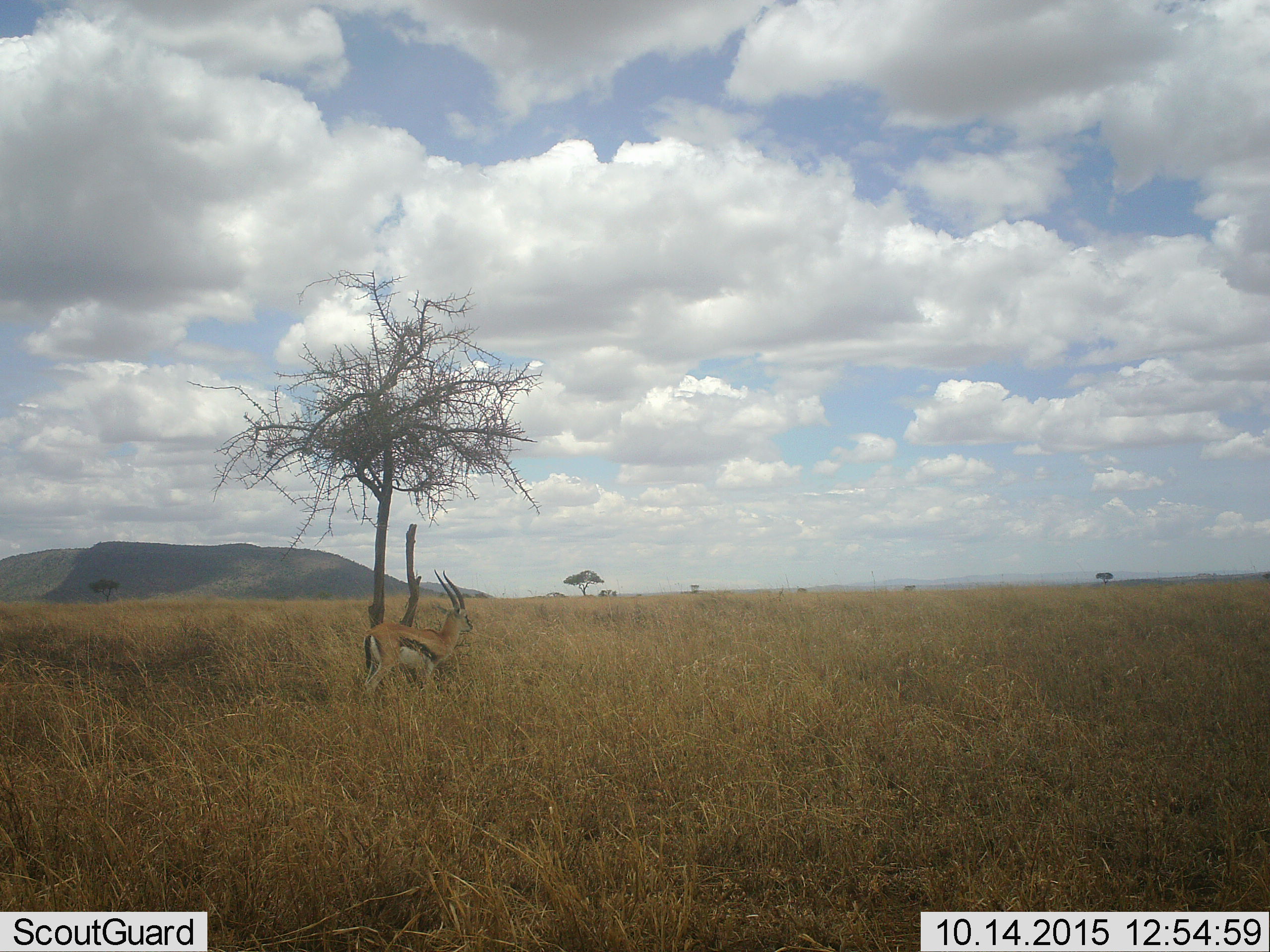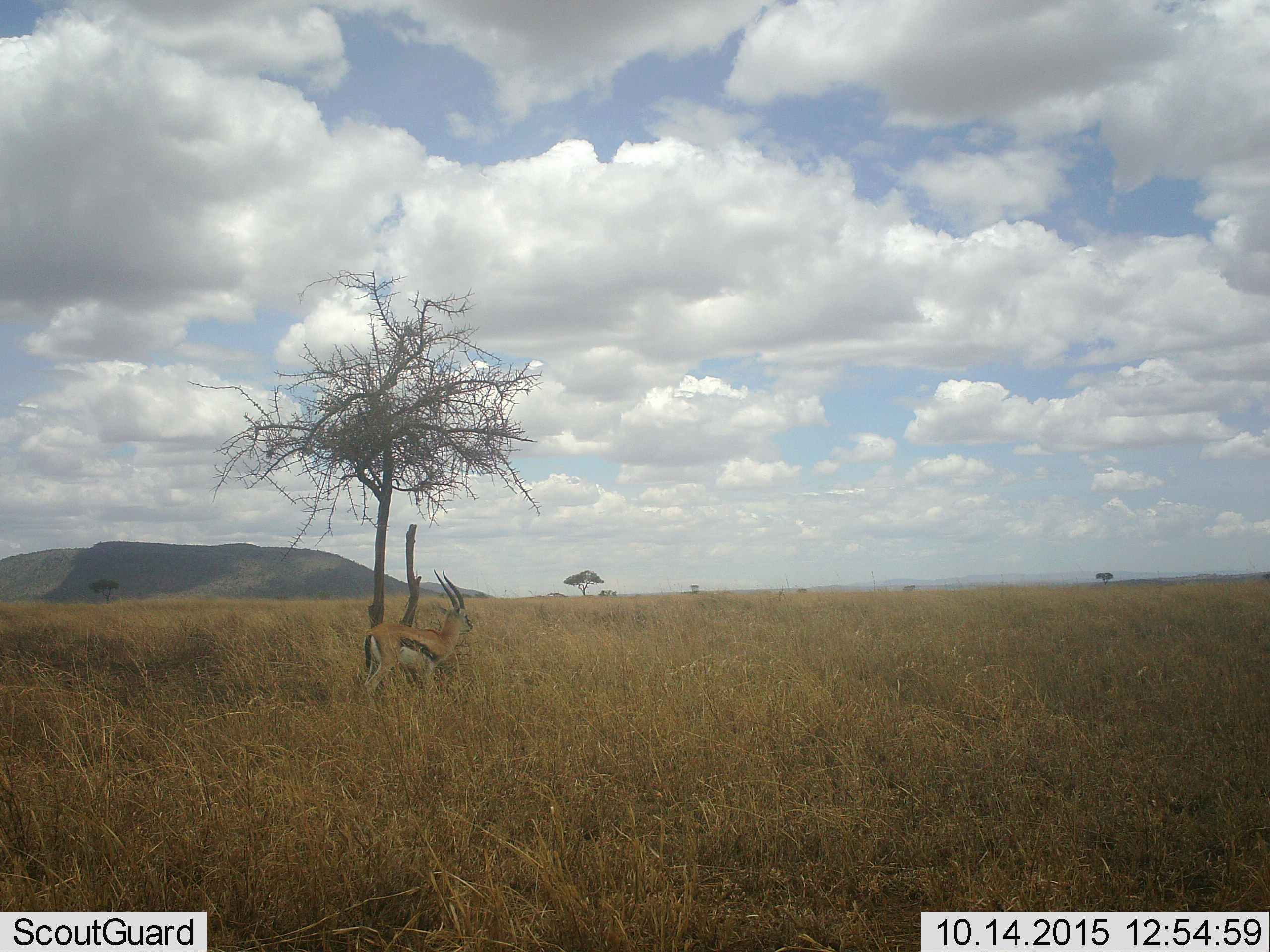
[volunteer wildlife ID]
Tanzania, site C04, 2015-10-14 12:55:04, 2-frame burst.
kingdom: Animalia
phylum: Chordata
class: Mammalia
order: Artiodactyla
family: Bovidae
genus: Eudorcas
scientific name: Eudorcas thomsonii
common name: thomson's gazelle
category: gazellethomsons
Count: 1.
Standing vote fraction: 95%.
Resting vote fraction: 0%.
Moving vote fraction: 5%.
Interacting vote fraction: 0%.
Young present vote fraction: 0%.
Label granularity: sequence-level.